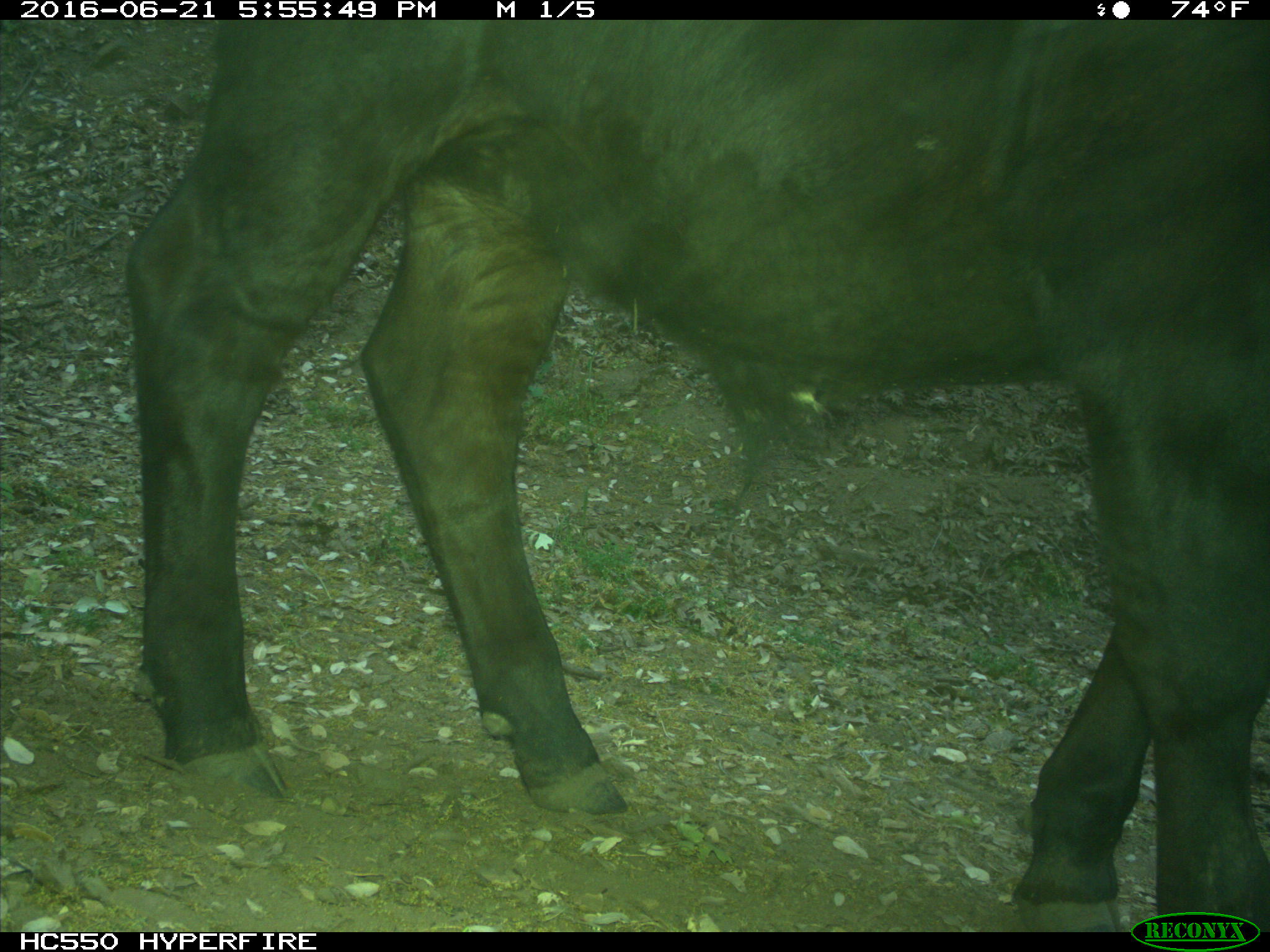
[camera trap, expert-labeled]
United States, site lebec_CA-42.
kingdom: Animalia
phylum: Chordata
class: Mammalia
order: Artiodactyla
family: Bovidae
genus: Bos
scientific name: Bos taurus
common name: domestic cow